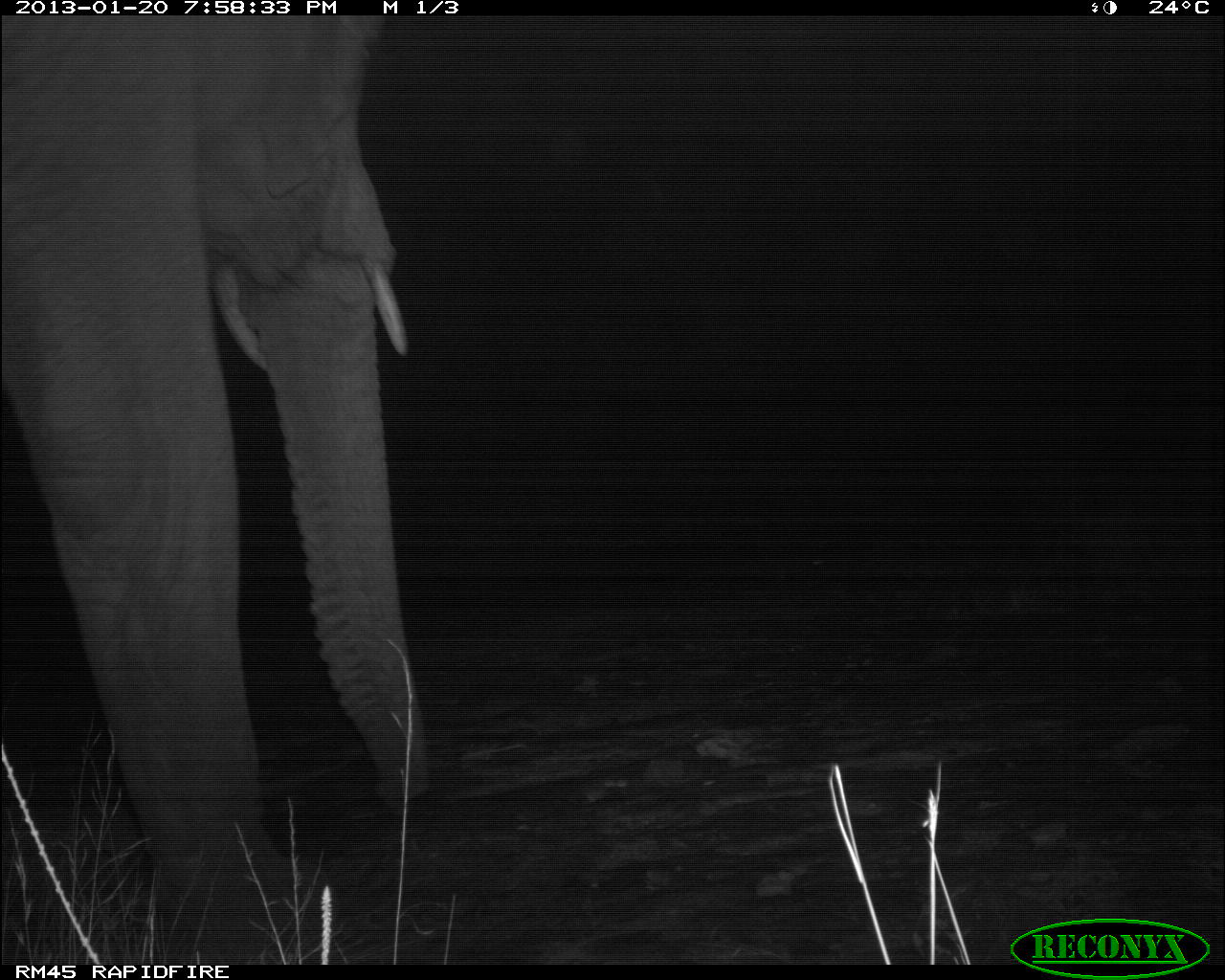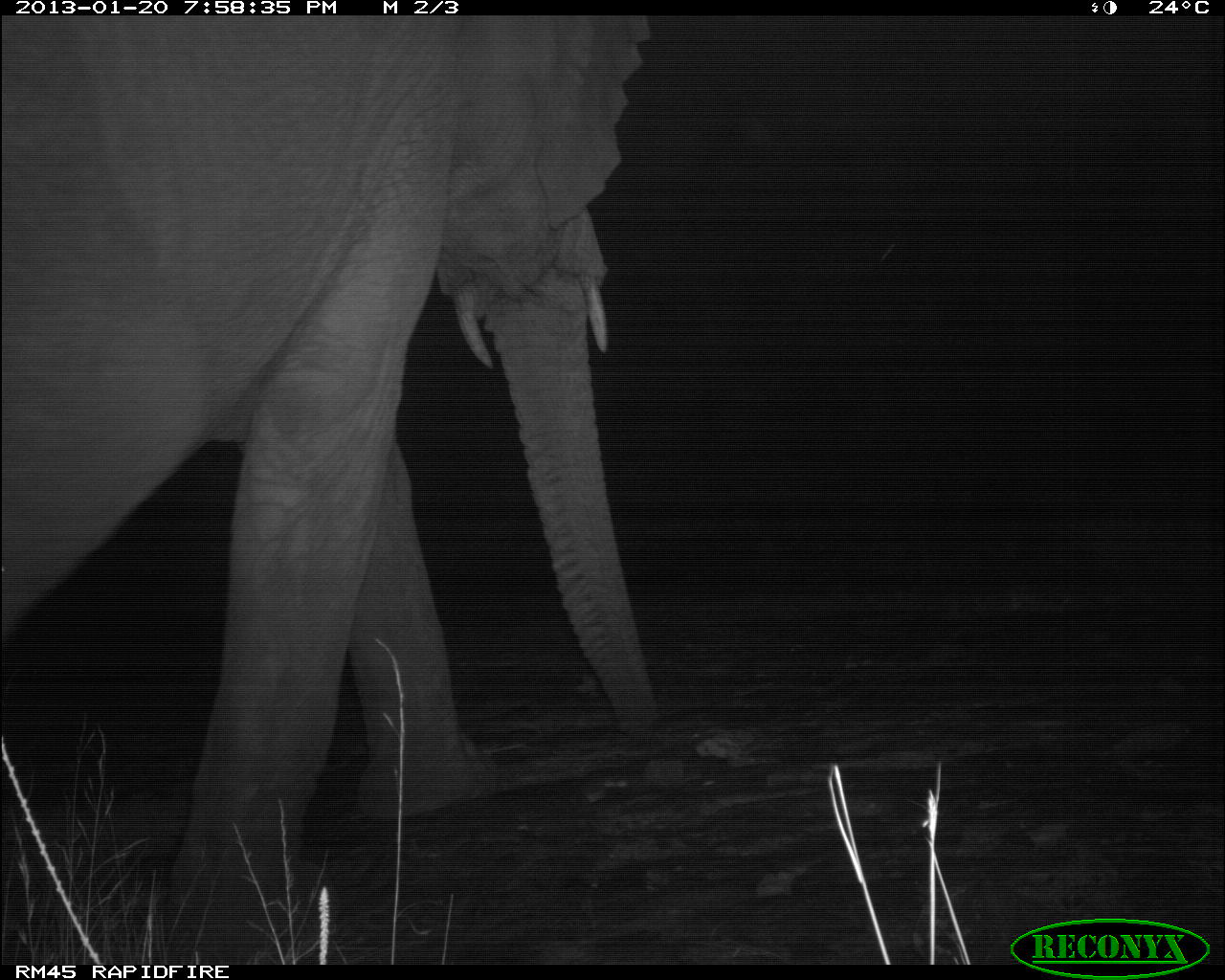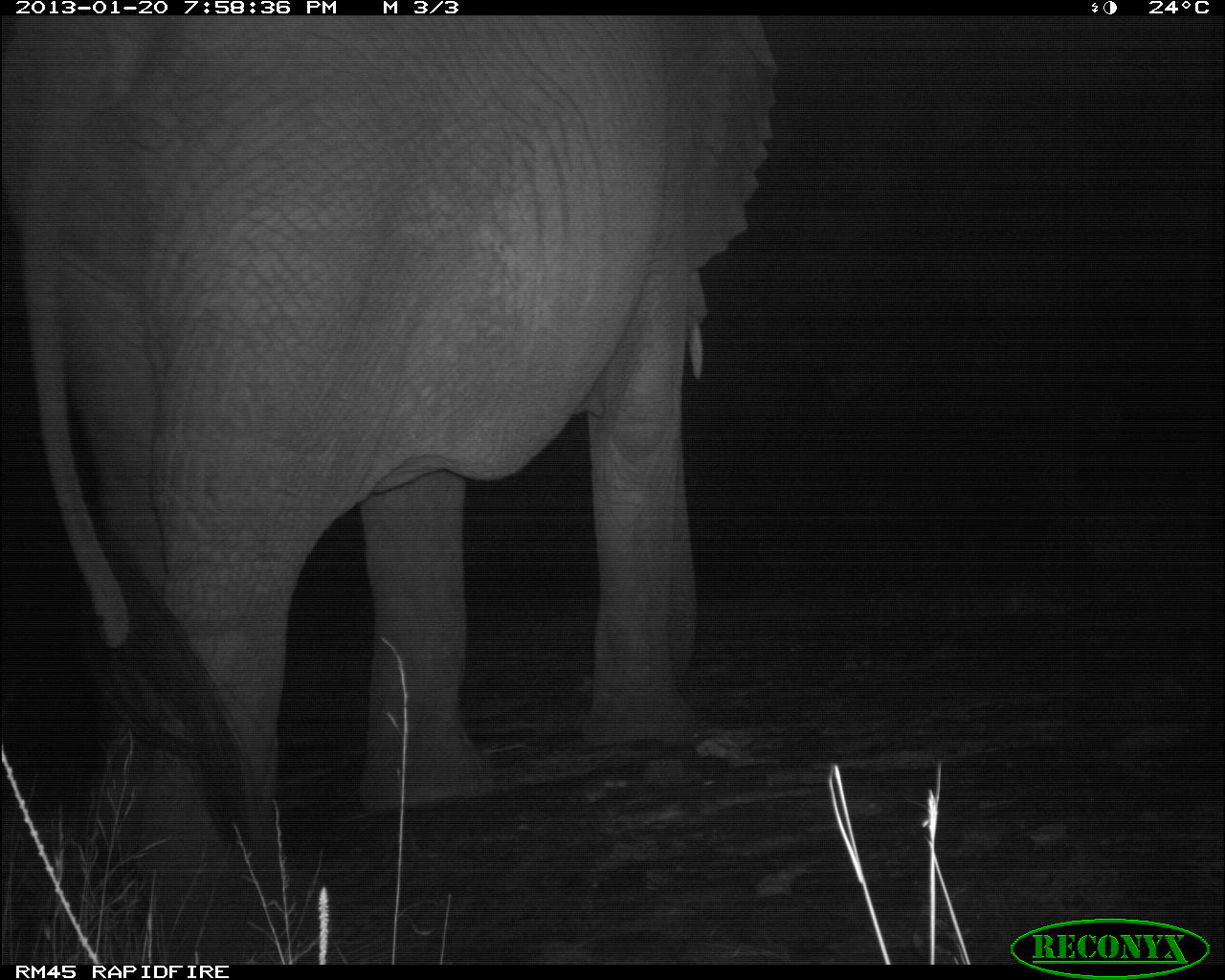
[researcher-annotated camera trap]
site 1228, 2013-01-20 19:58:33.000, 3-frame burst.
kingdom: Animalia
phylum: Chordata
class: Mammalia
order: Proboscidea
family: Elephantidae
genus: Loxodonta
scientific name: Loxodonta africana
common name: african bush elephant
Loxodonta africana (african bush elephant), count 1.